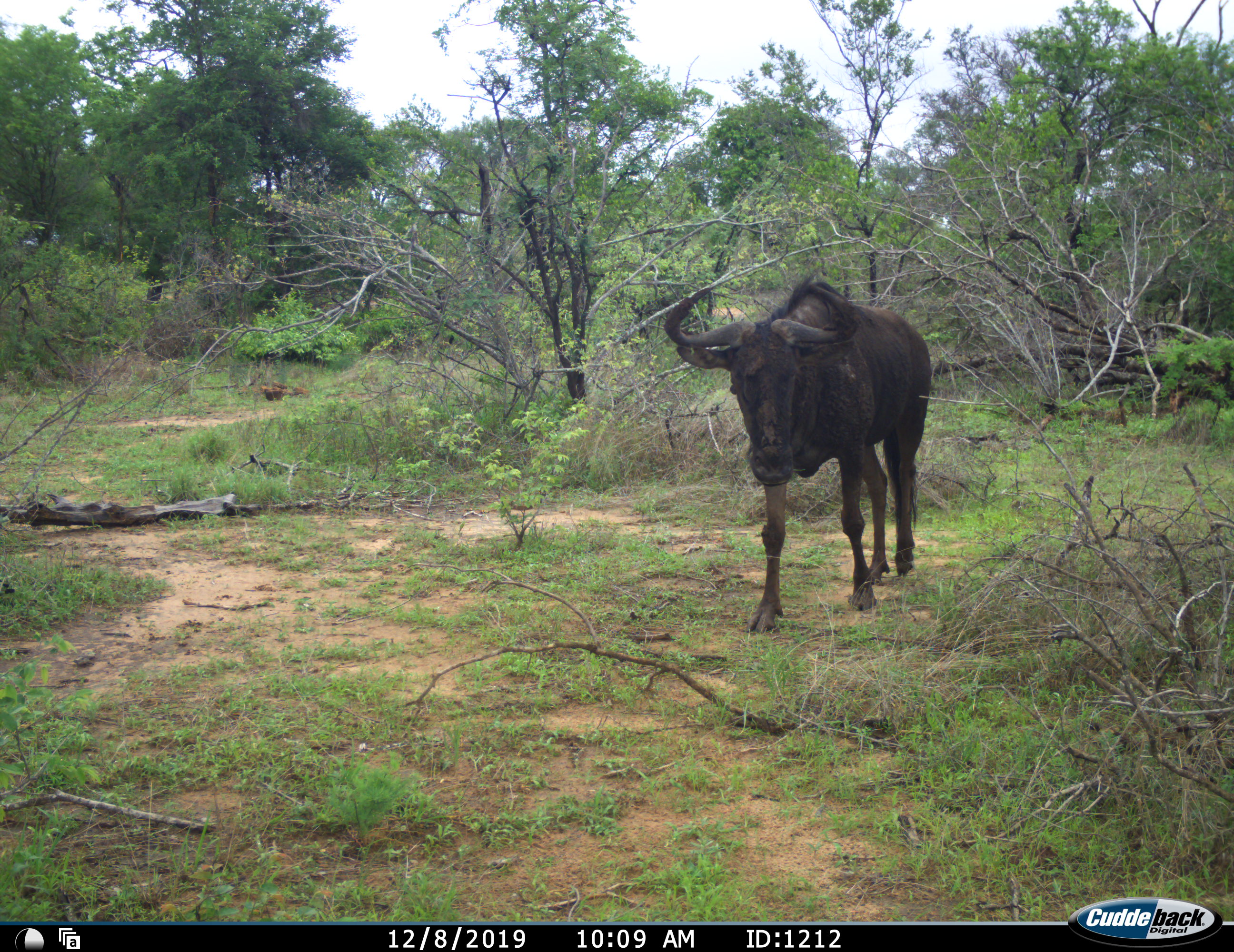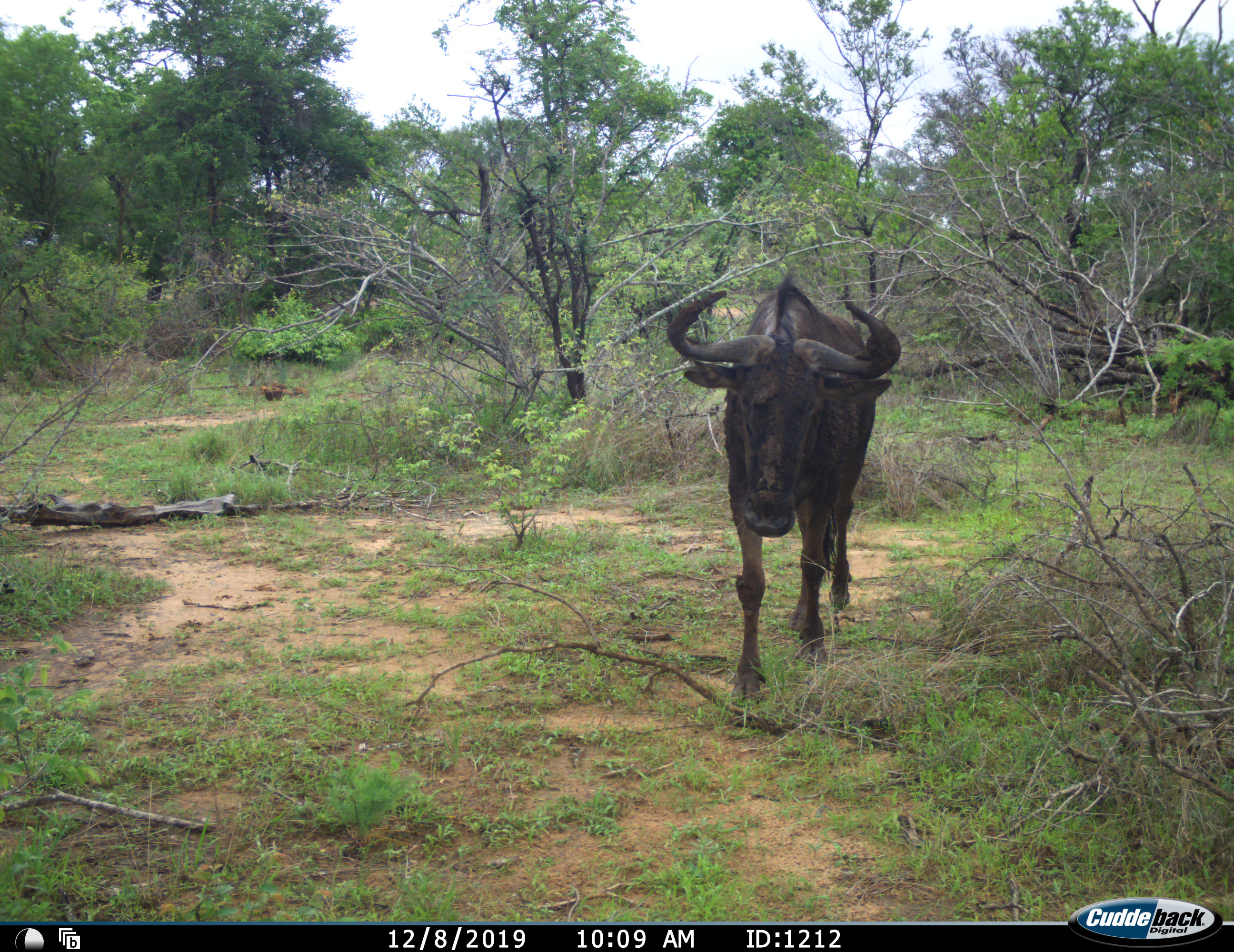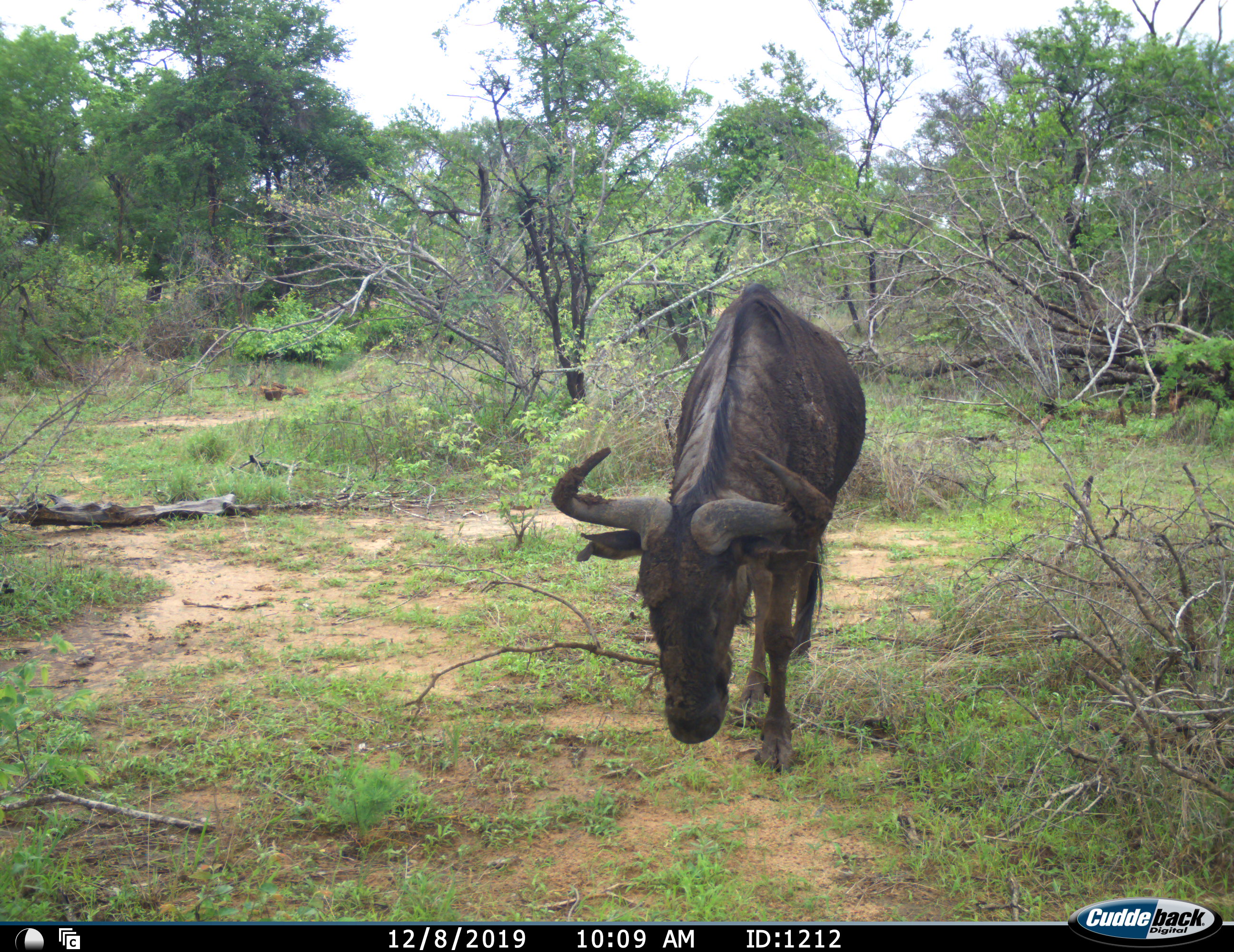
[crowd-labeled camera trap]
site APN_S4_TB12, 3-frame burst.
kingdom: Animalia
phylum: Chordata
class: Mammalia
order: Artiodactyla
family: Bovidae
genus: Connochaetes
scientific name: Connochaetes taurinus taurinus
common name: blue wildebeest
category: wildebeestblue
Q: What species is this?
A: Wildebeestblue (blue wildebeest) (Connochaetes taurinus taurinus).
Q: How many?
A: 1.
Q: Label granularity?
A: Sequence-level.